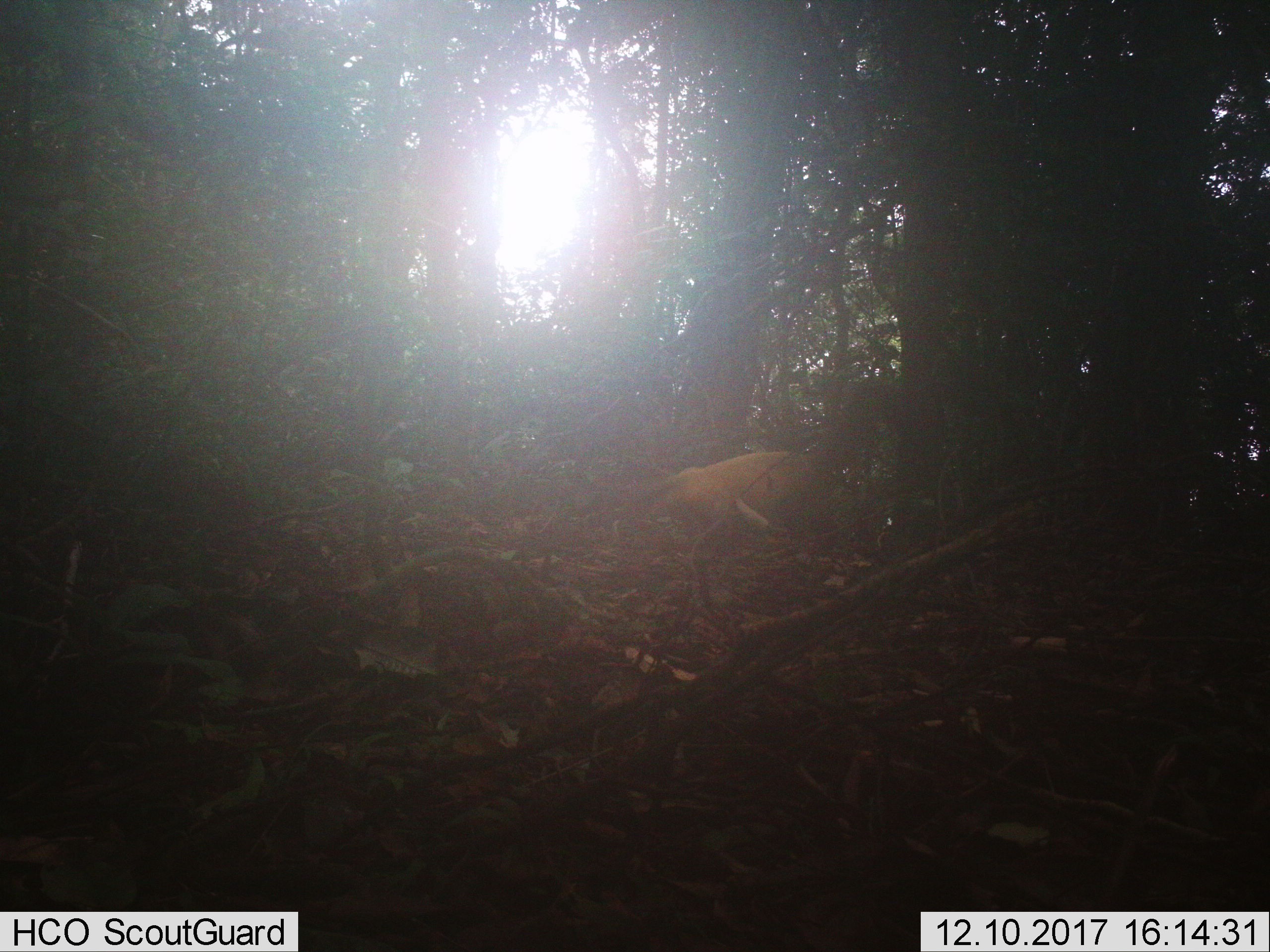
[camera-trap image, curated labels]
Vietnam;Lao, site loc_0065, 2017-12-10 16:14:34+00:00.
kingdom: Animalia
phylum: Chordata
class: Mammalia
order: Carnivora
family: Mustelidae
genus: Martes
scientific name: Martes flavigula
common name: yellow-throated marten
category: yellow throated marten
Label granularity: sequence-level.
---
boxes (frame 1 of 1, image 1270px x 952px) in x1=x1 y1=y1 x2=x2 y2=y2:
yellow throated marten: x1=650 y1=449 x2=813 y2=528